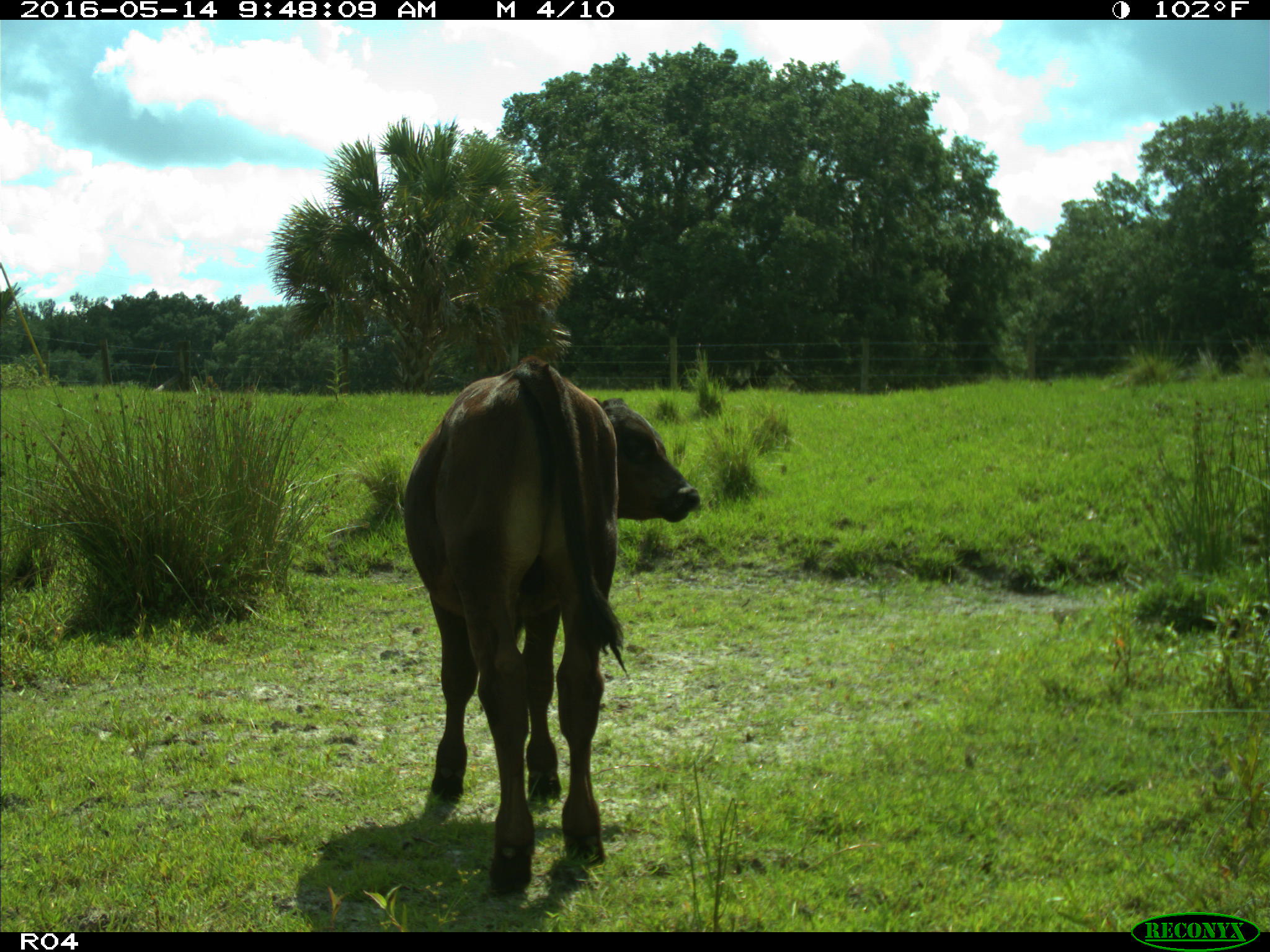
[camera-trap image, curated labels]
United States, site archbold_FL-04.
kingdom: Animalia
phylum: Chordata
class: Mammalia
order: Artiodactyla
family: Bovidae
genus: Bos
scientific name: Bos taurus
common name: domestic cow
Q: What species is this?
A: Bos taurus (domestic cow).